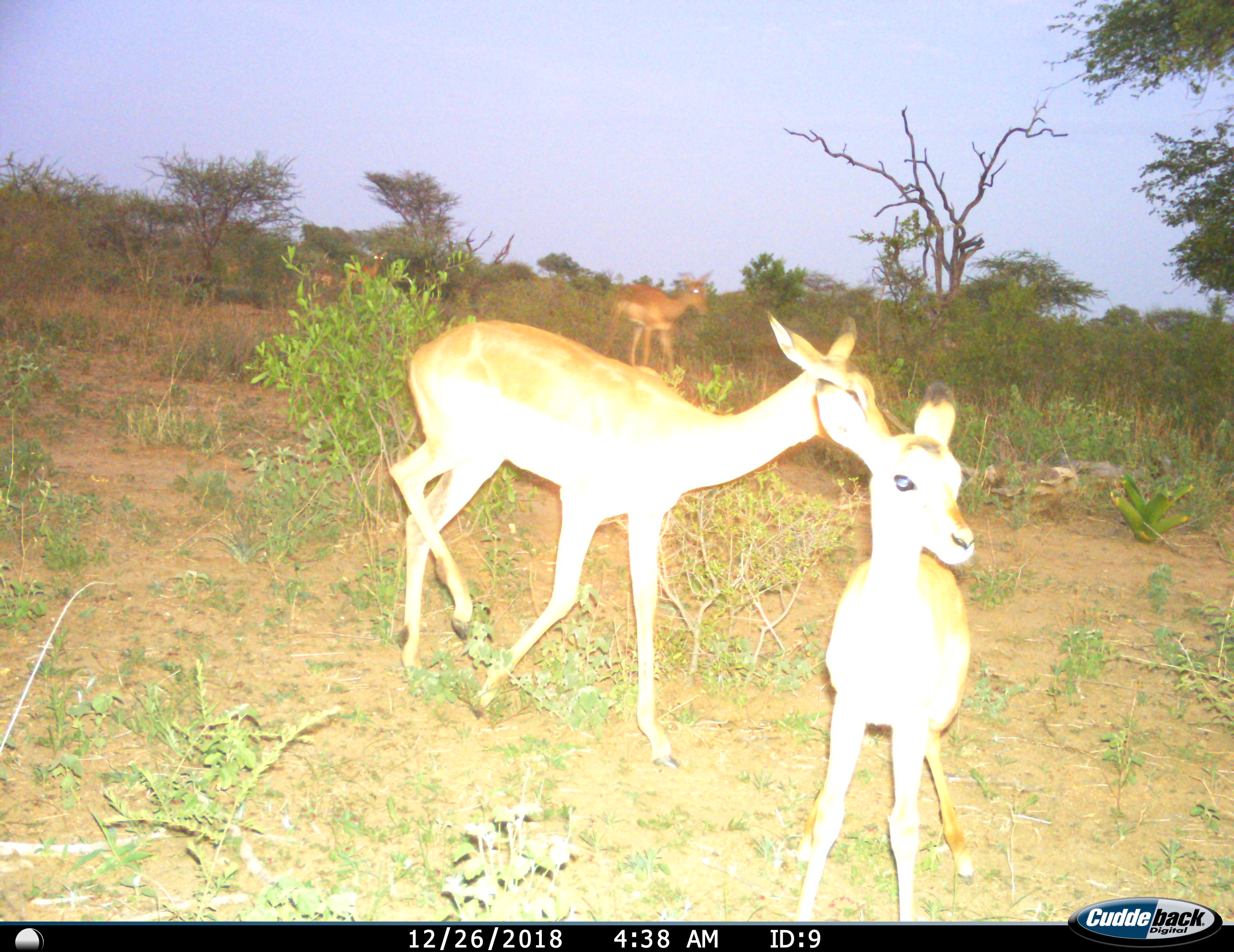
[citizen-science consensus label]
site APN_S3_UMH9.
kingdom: Animalia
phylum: Chordata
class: Mammalia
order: Artiodactyla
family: Bovidae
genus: Aepyceros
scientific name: Aepyceros melampus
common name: impala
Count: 4.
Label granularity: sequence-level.